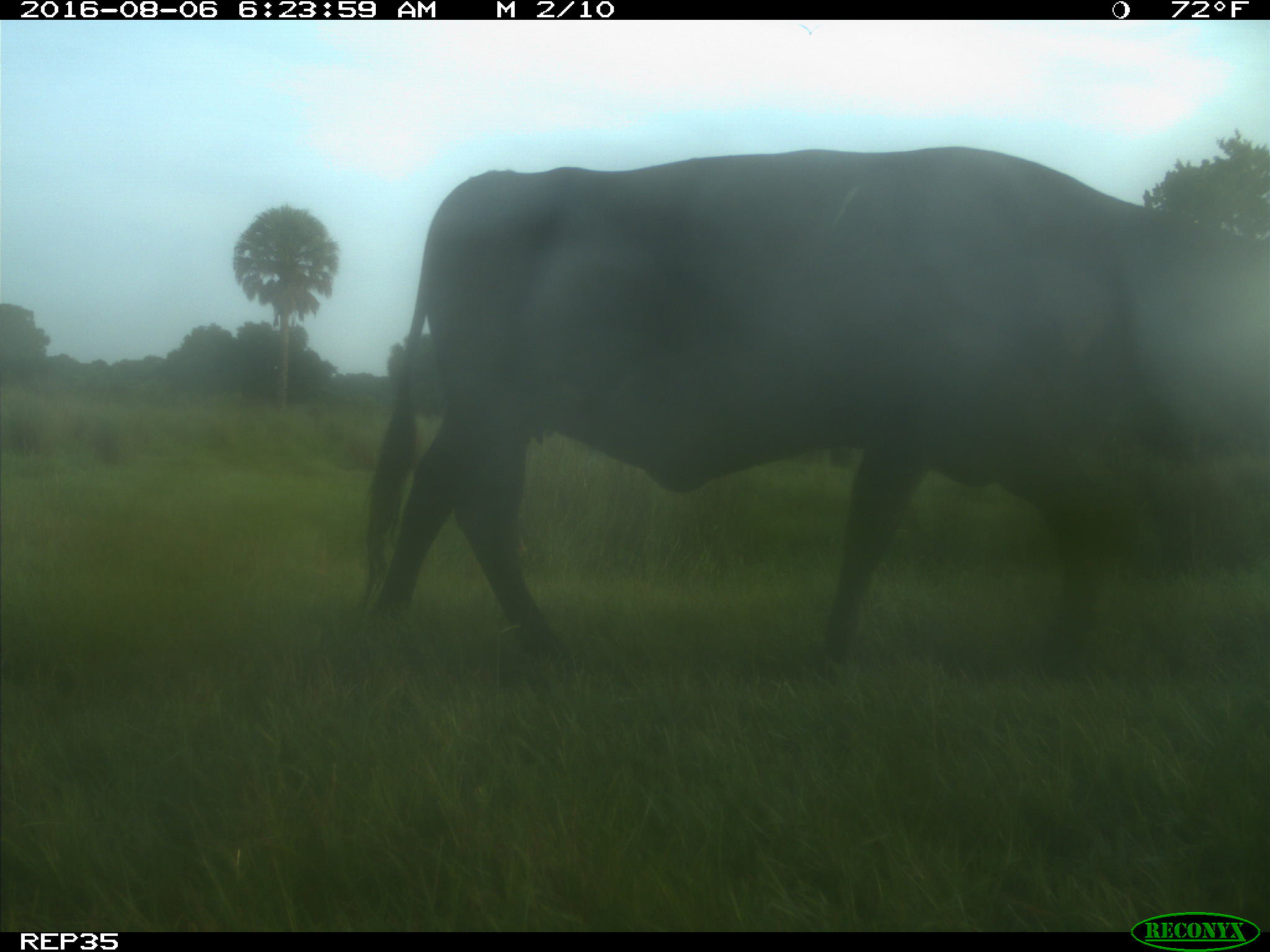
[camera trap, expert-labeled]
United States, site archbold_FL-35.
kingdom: Animalia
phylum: Chordata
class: Mammalia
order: Artiodactyla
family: Bovidae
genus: Bos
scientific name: Bos taurus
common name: domestic cow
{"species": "Bos taurus (domestic cow)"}